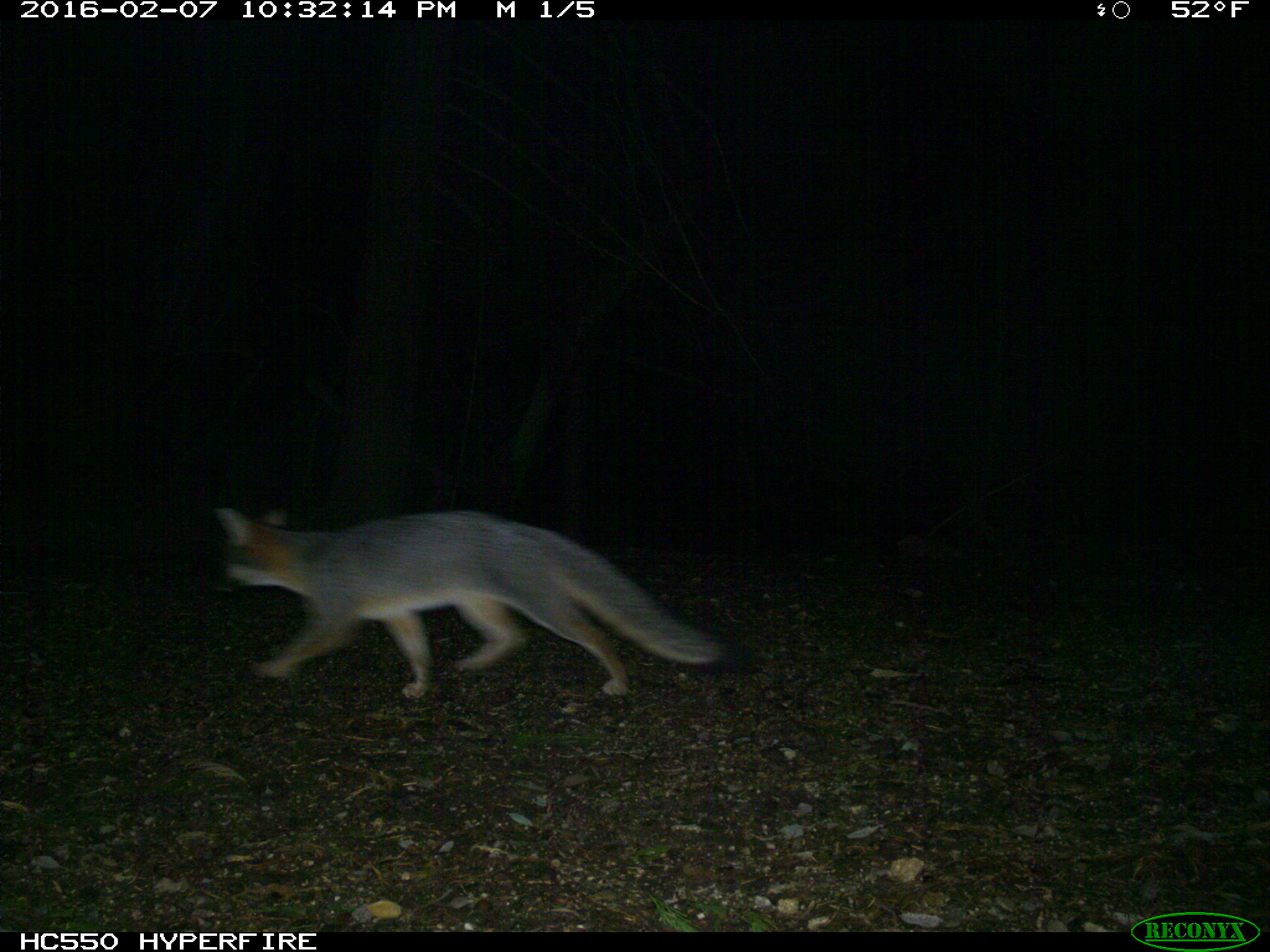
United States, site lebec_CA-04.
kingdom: Animalia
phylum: Chordata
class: Mammalia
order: Carnivora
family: Canidae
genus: Urocyon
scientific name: Urocyon cinereoargenteus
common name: gray fox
Urocyon cinereoargenteus (gray fox).